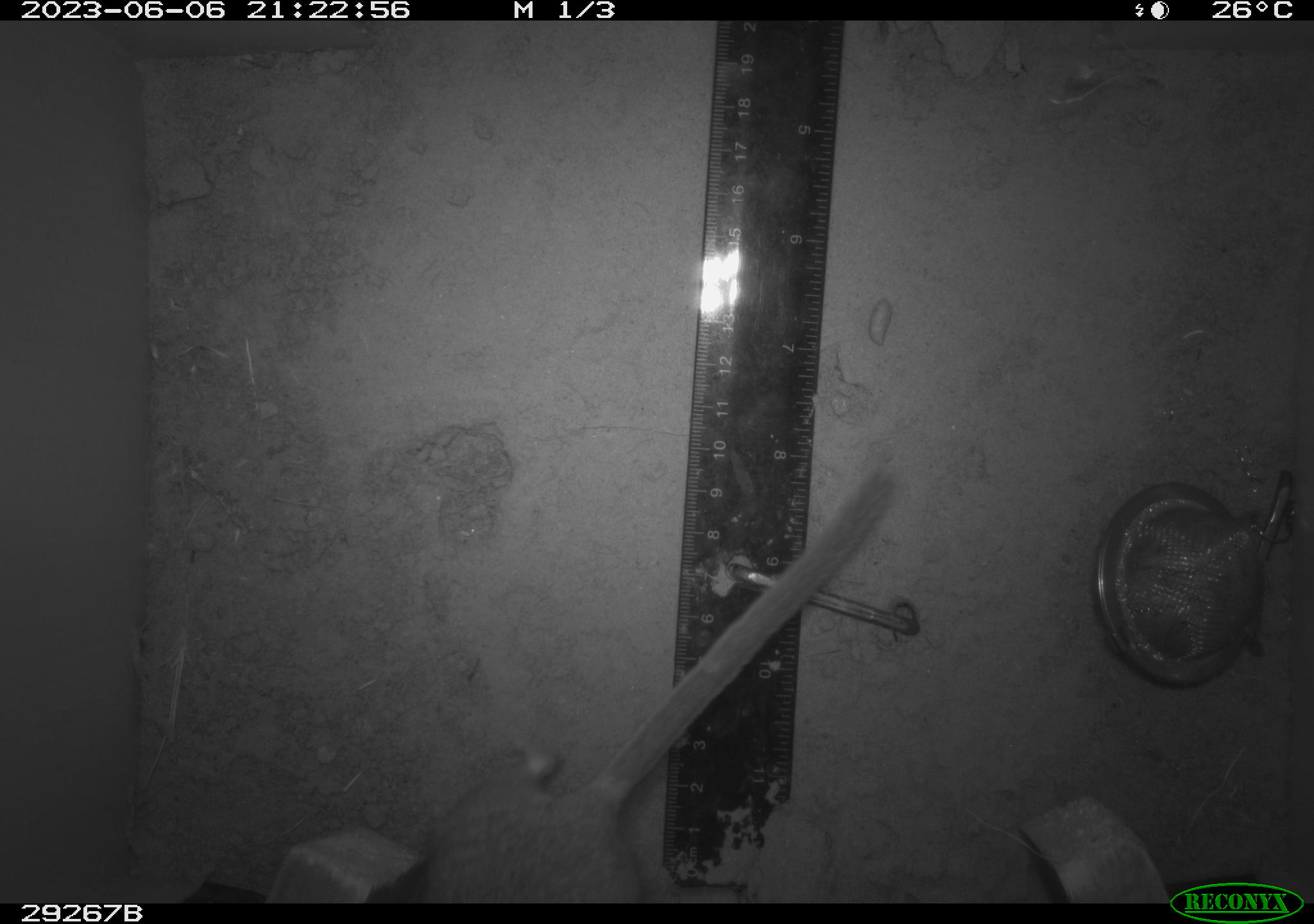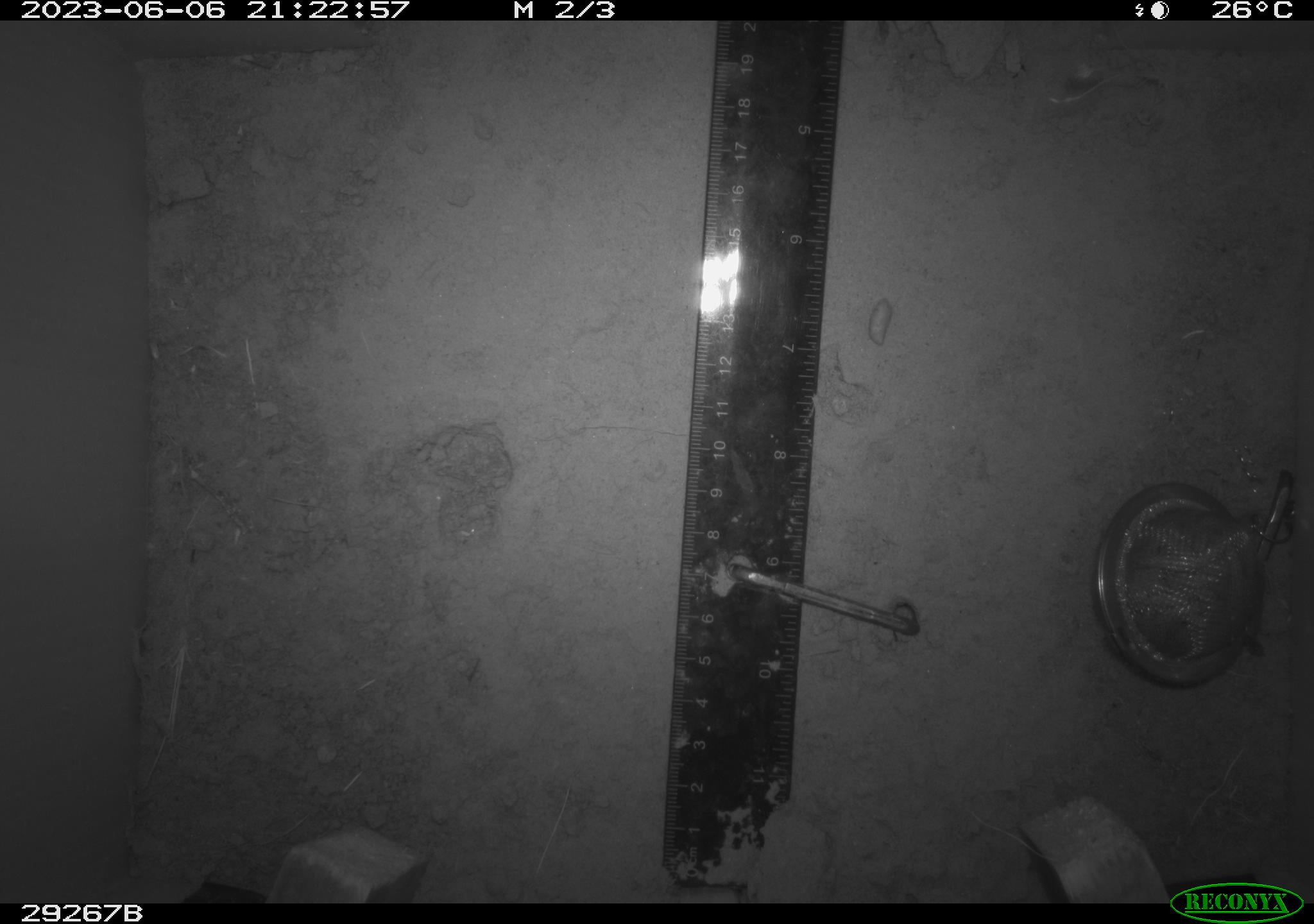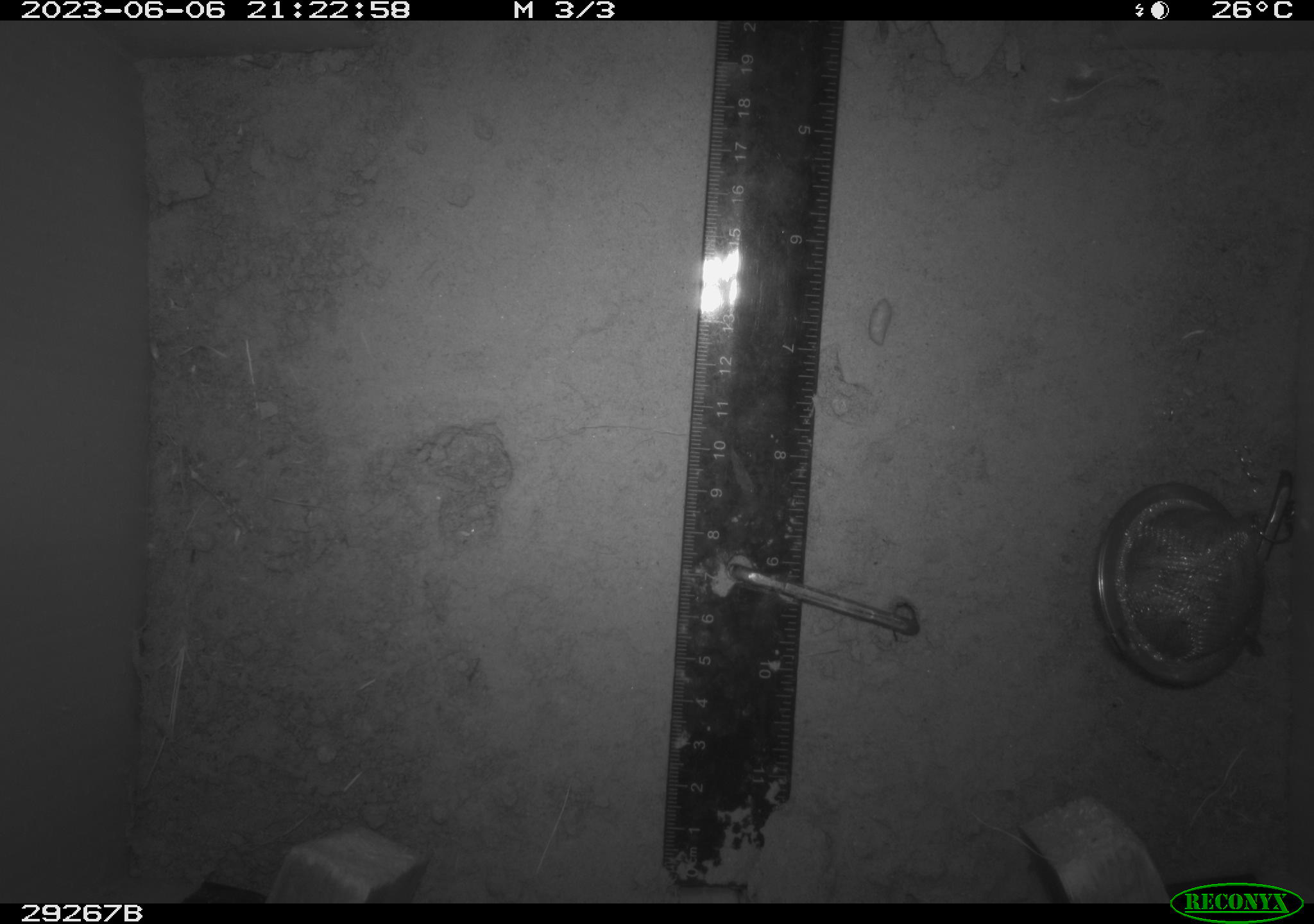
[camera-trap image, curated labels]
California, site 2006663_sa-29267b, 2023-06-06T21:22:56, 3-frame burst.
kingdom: Animalia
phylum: Chordata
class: Mammalia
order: Rodentia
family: Cricetidae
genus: Neotoma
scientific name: Neotoma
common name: pack rat or woodrat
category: neotoma species